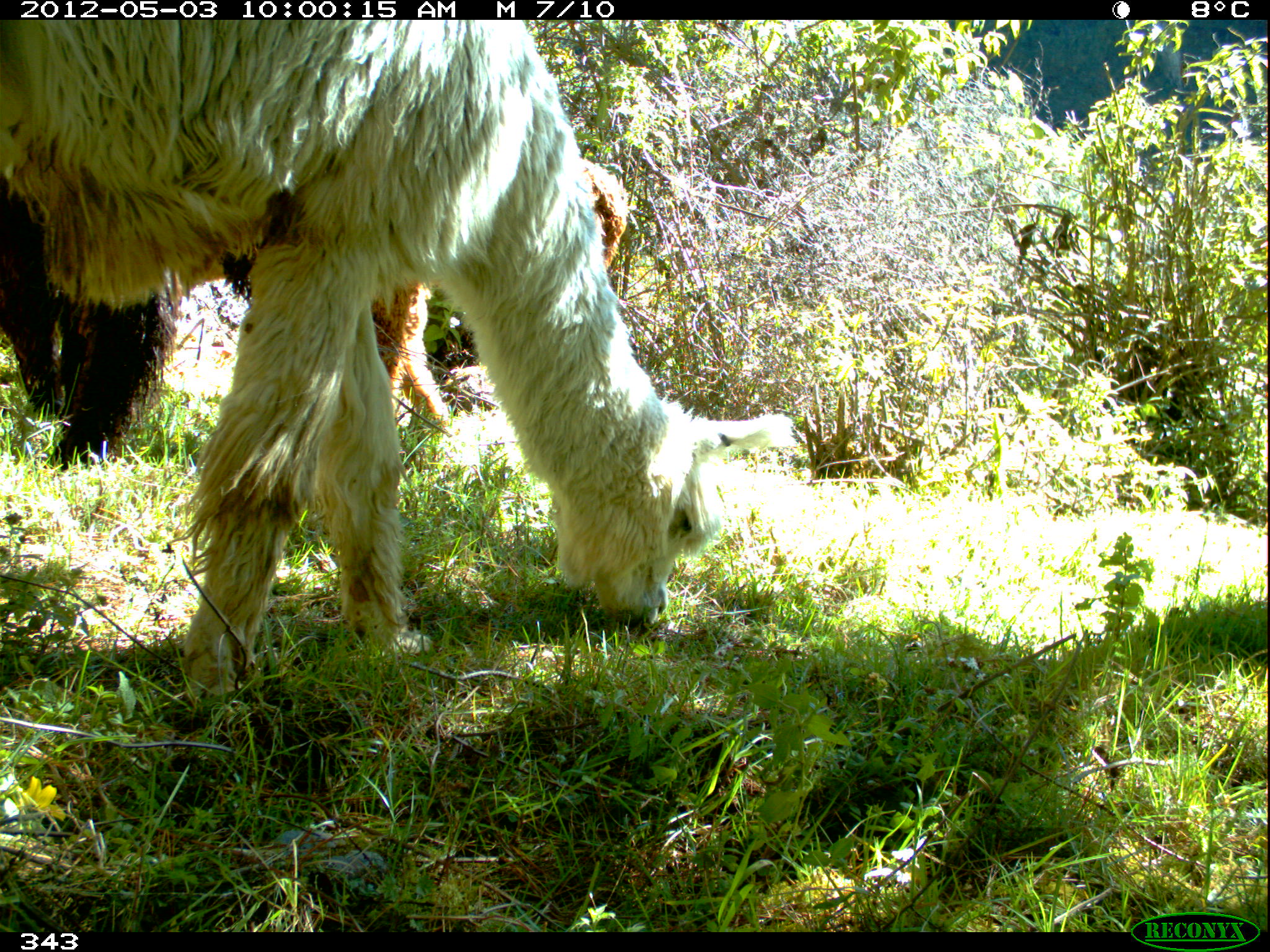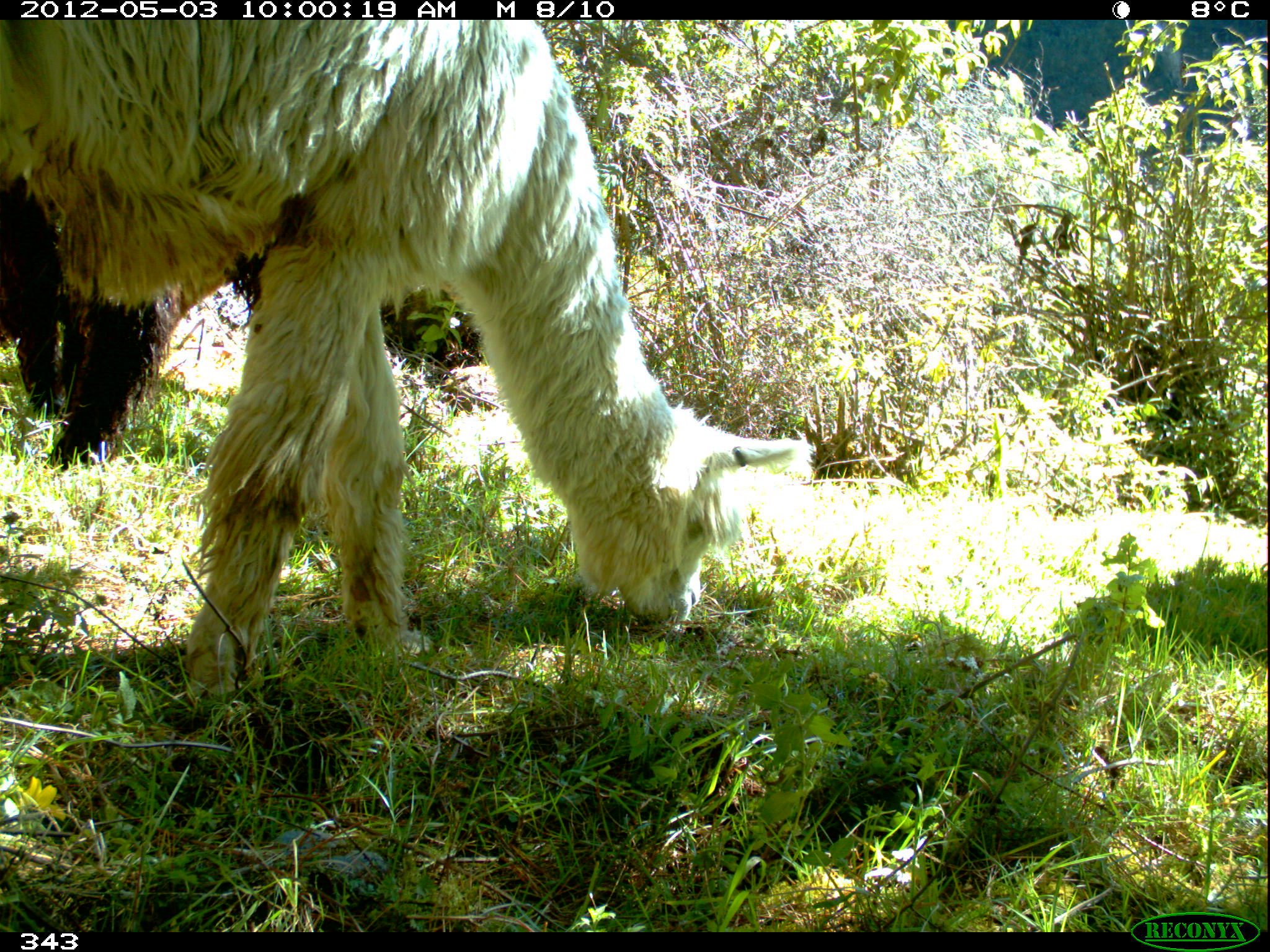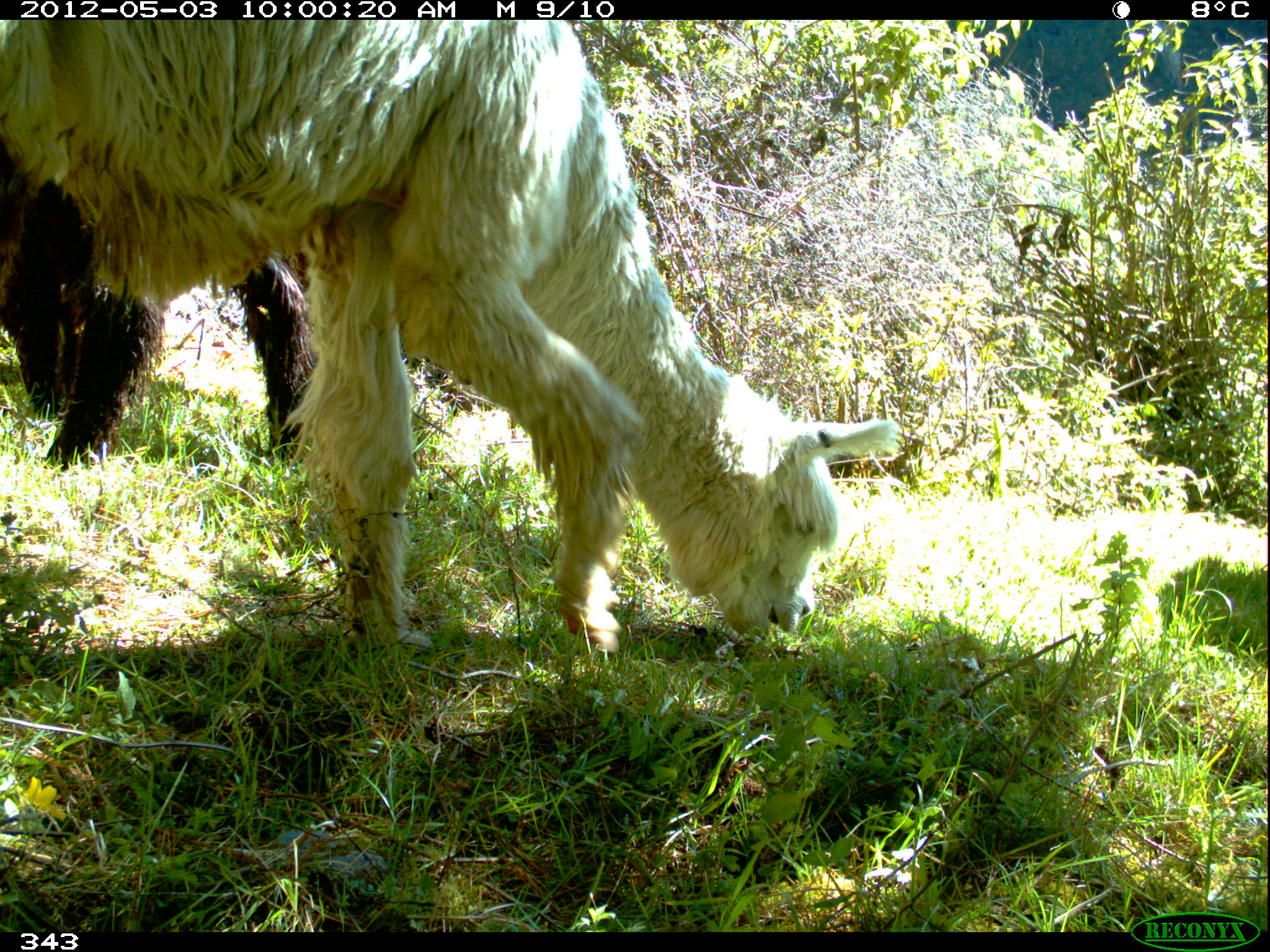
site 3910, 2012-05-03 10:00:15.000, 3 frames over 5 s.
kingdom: Animalia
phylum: Chordata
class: Mammalia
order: Artiodactyla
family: Camelidae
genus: Vicugna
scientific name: Vicugna pacos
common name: alpaca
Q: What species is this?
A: Vicugna pacos (alpaca).